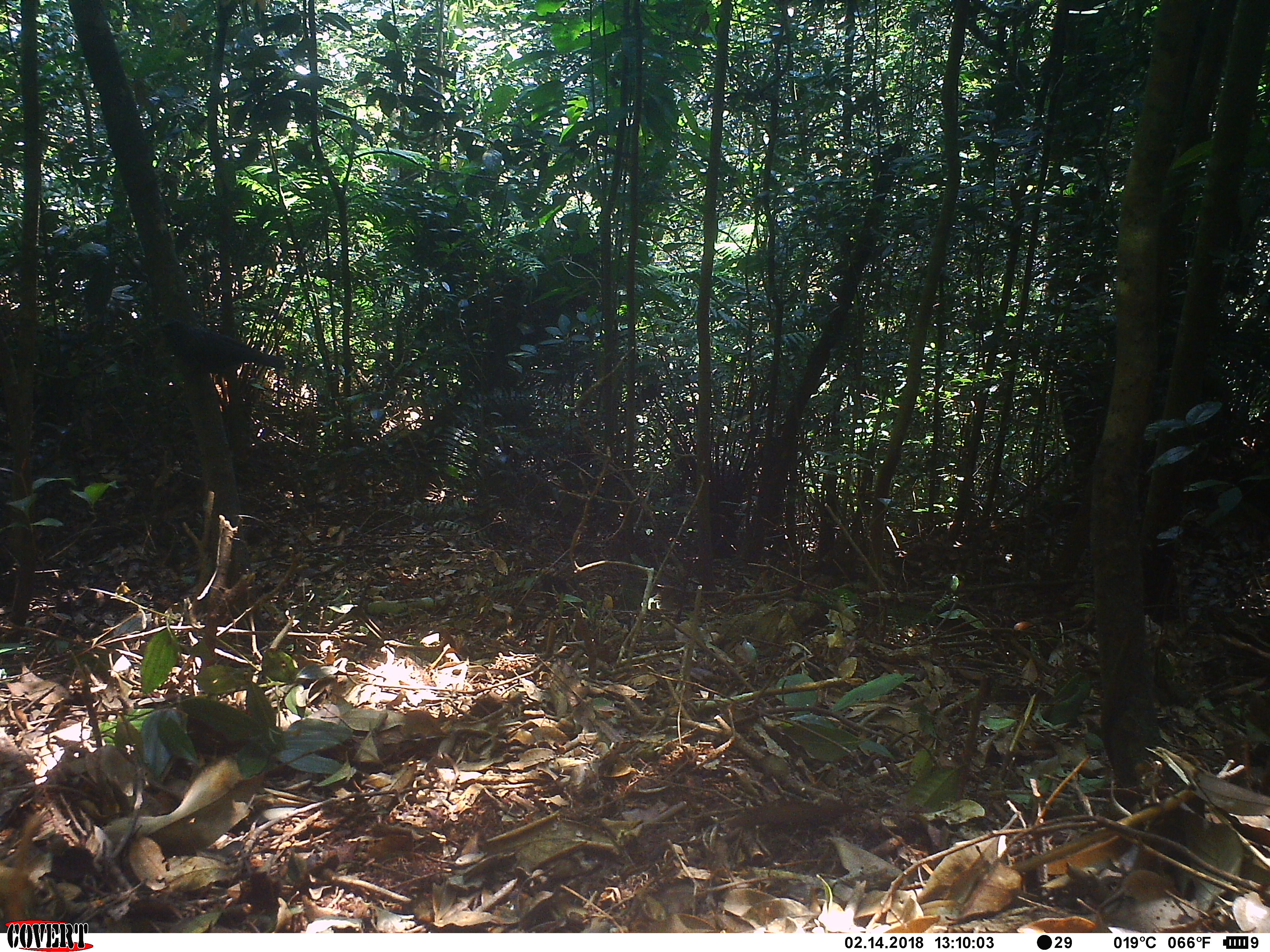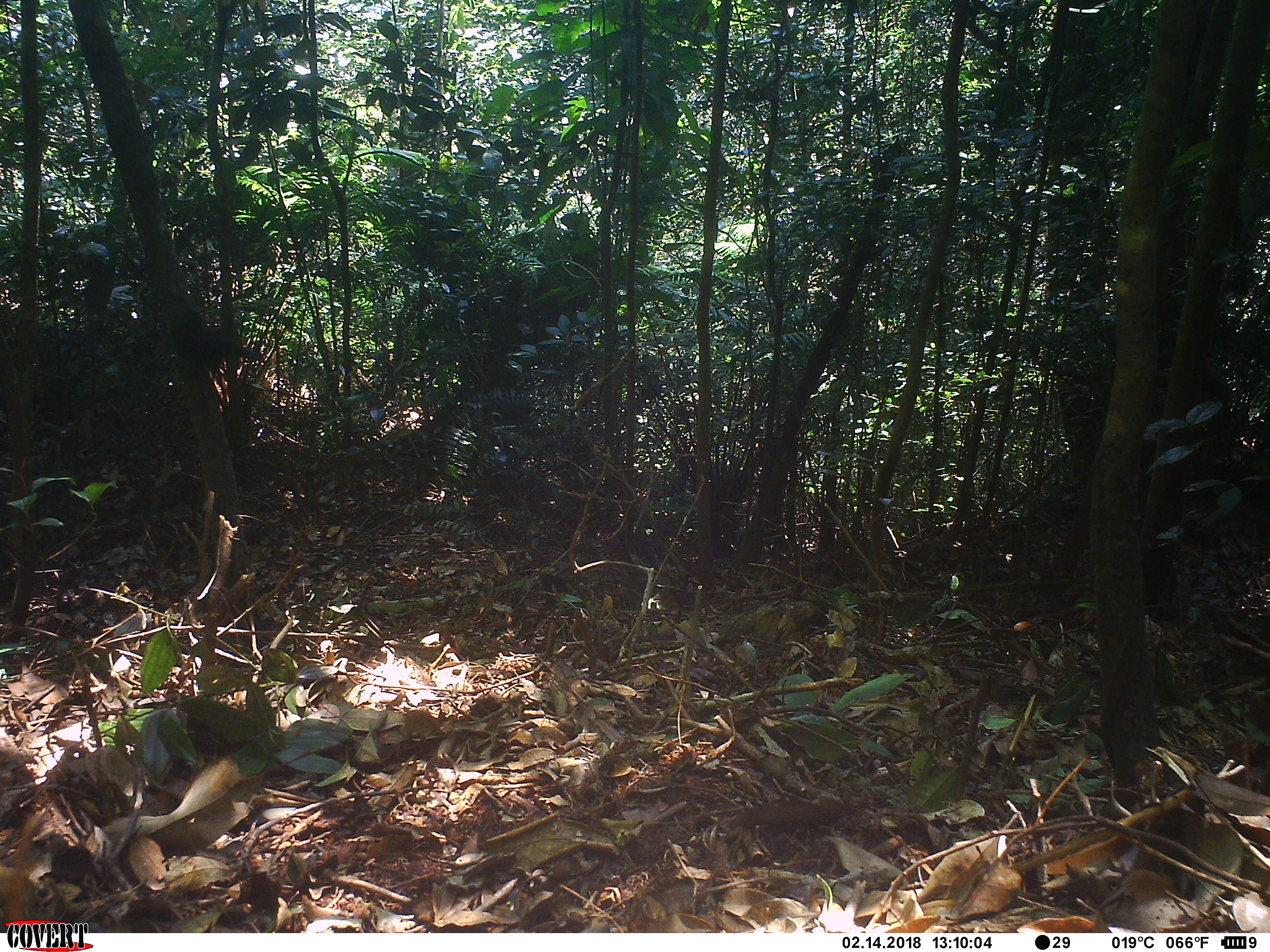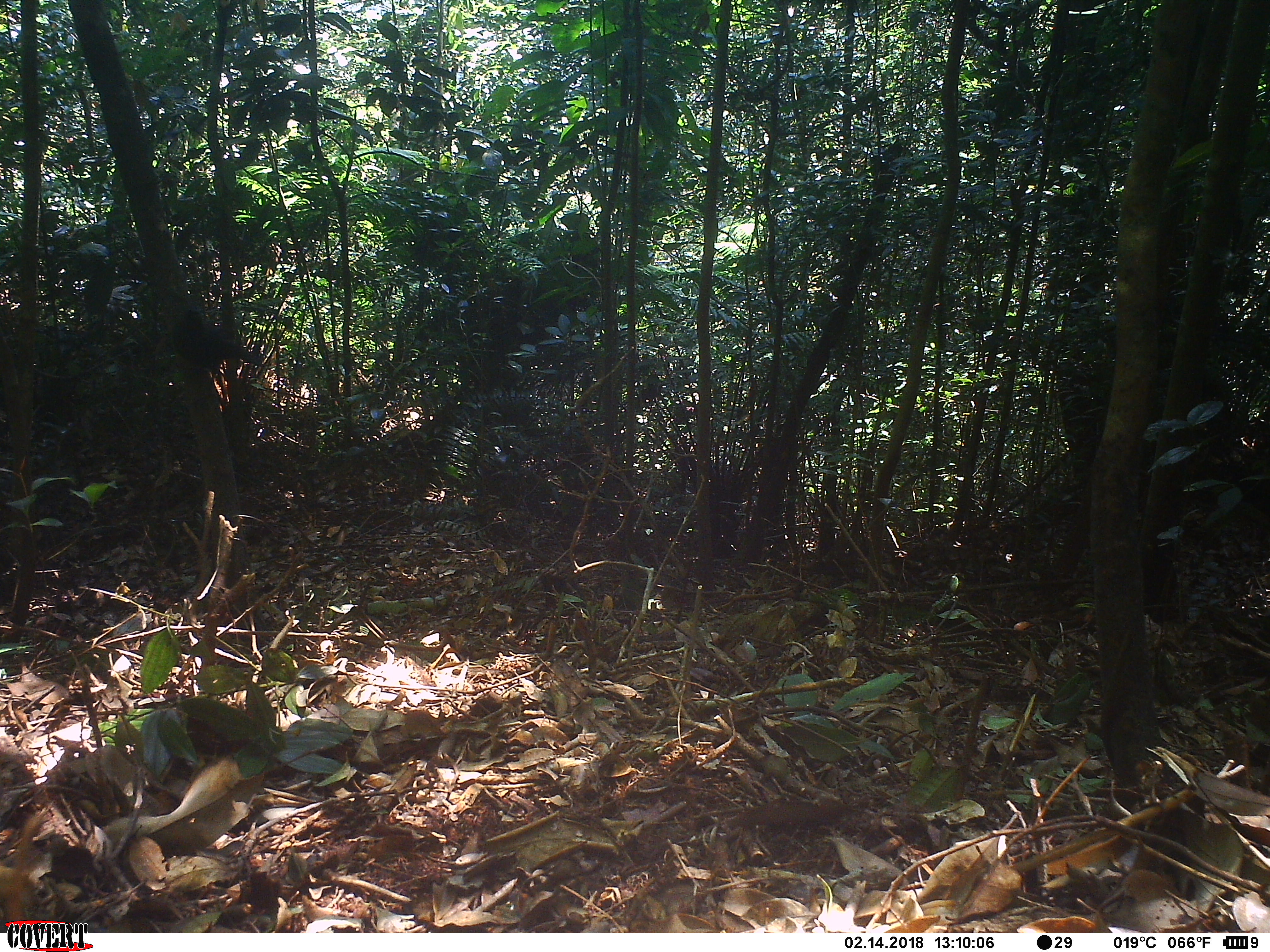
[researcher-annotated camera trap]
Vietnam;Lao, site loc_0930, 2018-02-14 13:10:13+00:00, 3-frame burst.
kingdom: Animalia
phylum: Chordata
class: Aves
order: Passeriformes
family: Muscicapidae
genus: Myophonus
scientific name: Myophonus caeruleus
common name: blue whistling thrush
Blue whistling thrush (Myophonus caeruleus). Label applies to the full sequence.